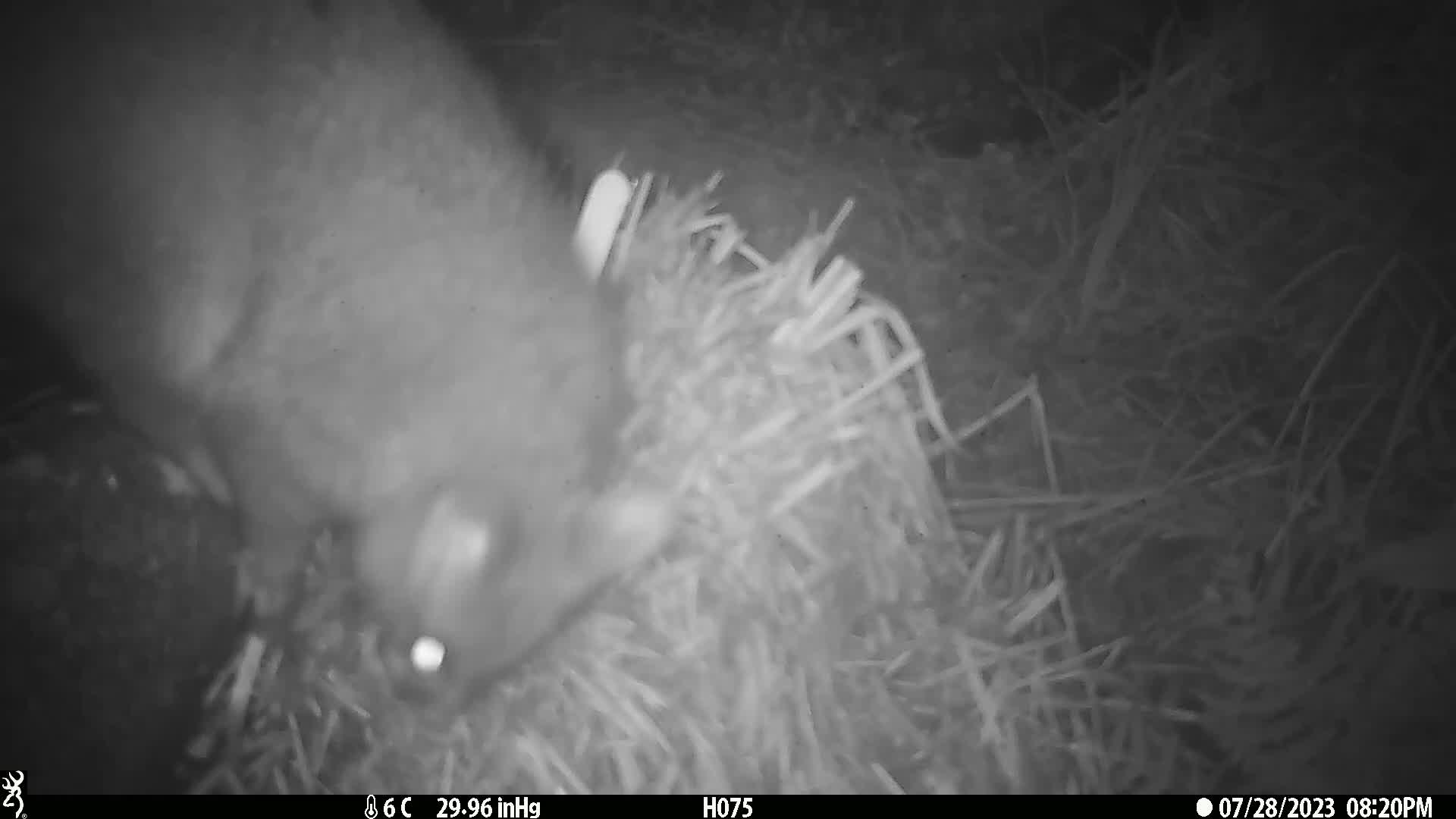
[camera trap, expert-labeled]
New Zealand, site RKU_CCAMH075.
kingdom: Animalia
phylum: Chordata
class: Mammalia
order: Diprotodontia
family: Phalangeridae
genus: Trichosurus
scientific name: Trichosurus vulpecula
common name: common brushtail possum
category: possum